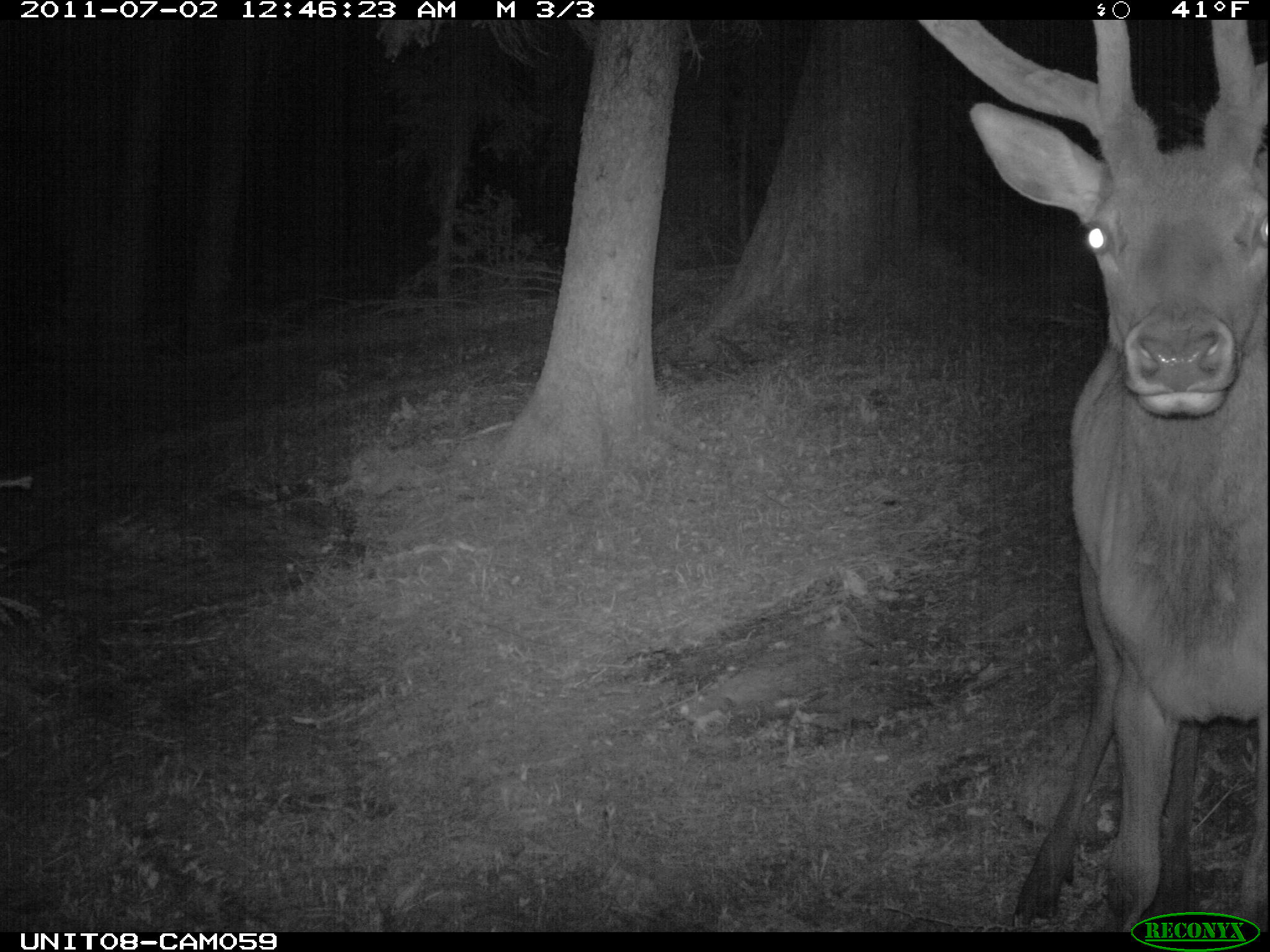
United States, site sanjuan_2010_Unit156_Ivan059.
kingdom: Animalia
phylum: Chordata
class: Mammalia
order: Artiodactyla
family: Cervidae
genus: Cervus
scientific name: Cervus elaphus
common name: red deer